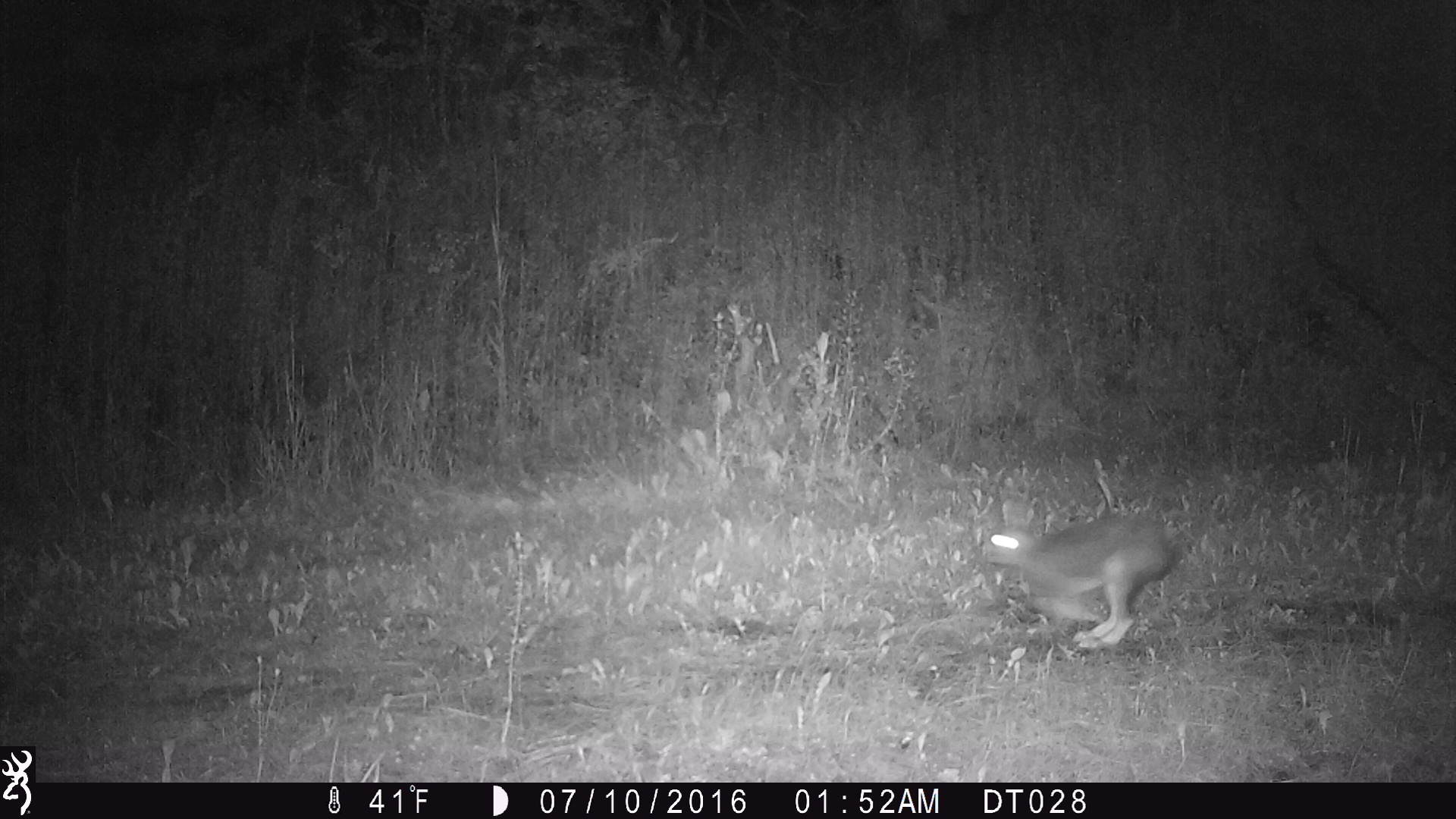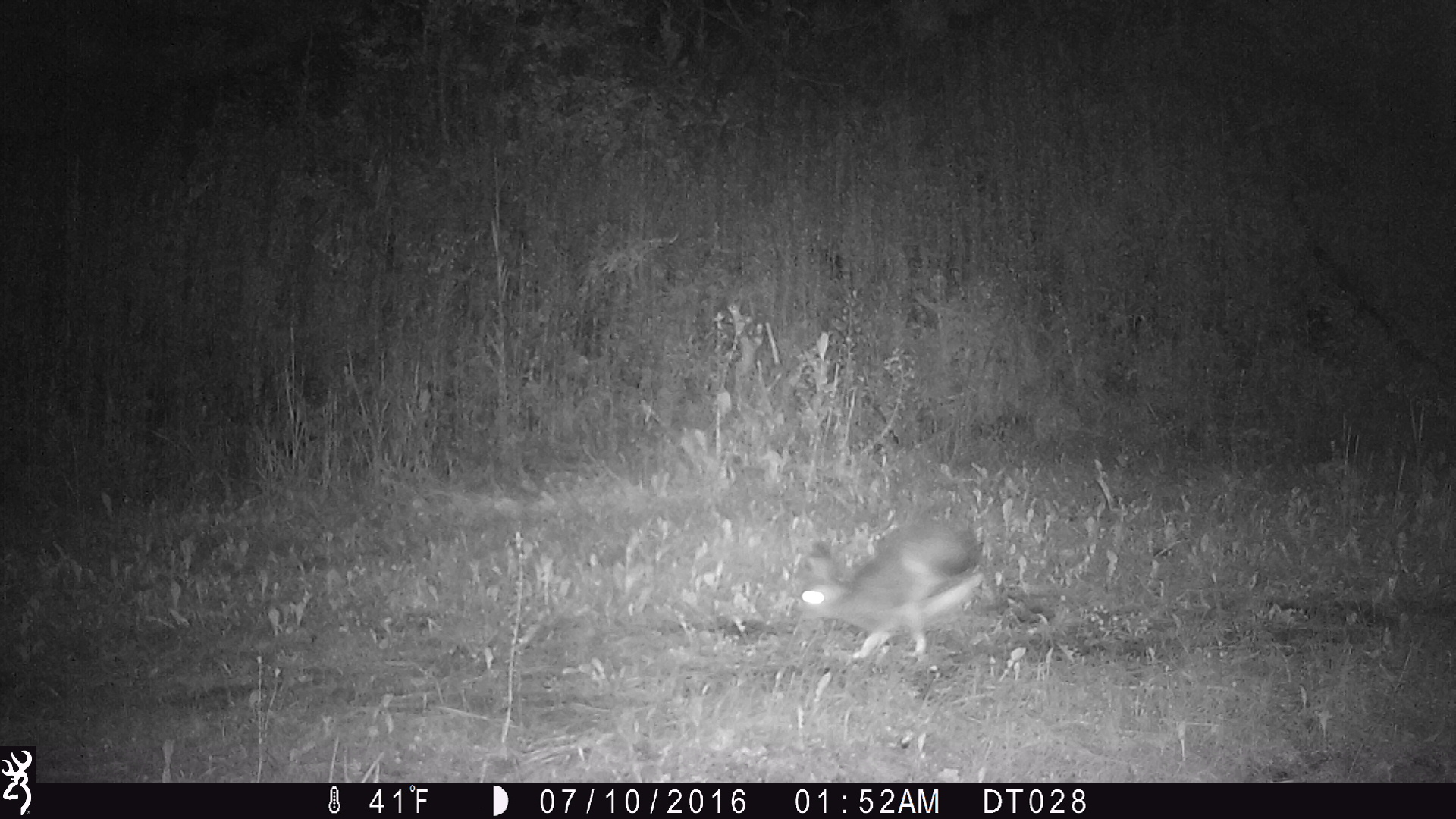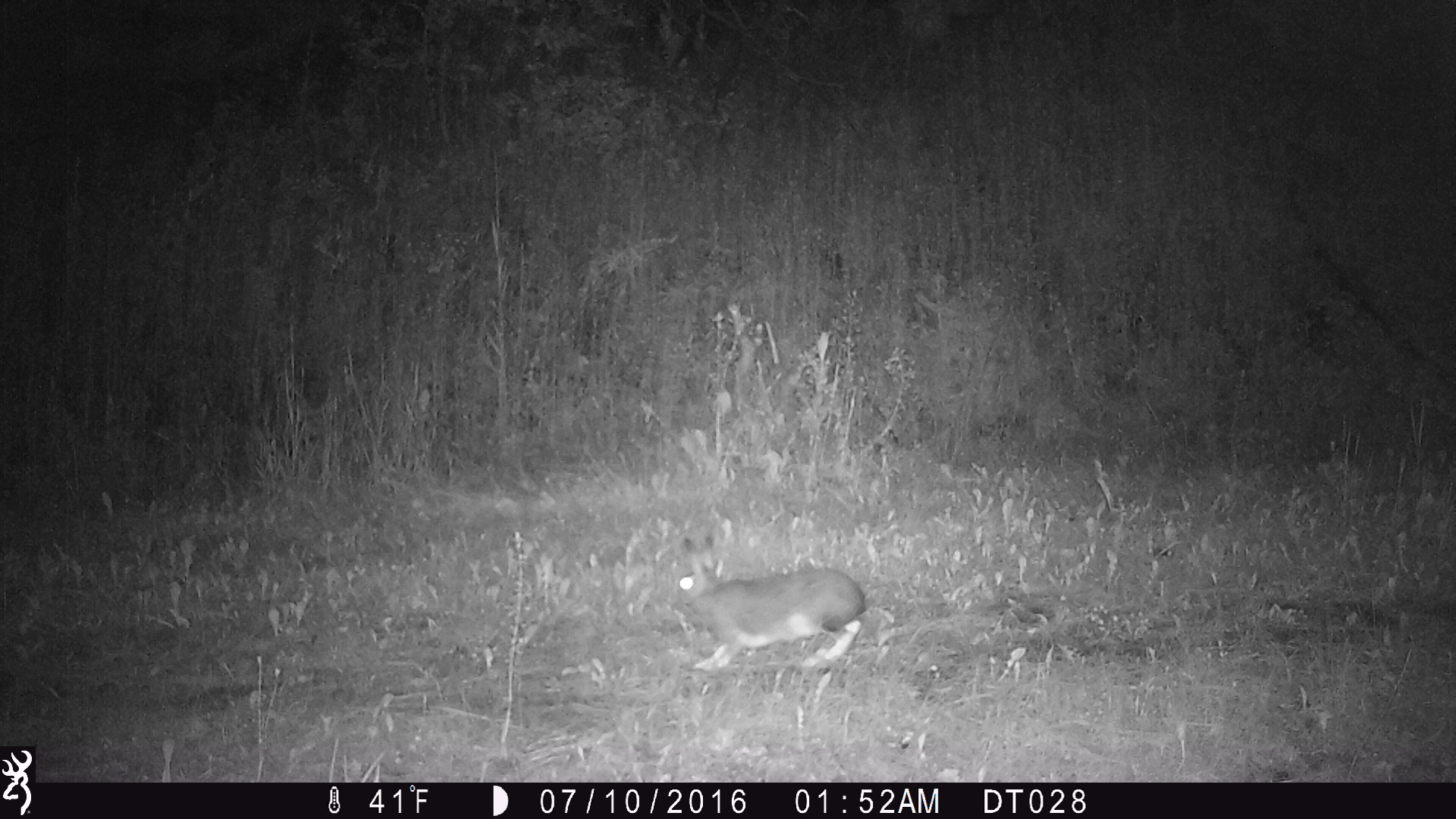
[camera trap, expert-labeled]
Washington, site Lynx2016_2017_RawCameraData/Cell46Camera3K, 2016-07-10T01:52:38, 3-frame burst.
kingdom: Animalia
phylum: Chordata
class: Mammalia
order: Lagomorpha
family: Leporidae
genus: Lepus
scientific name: Lepus americanus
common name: snowshoe hare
Lepus americanus (snowshoe hare). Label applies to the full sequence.